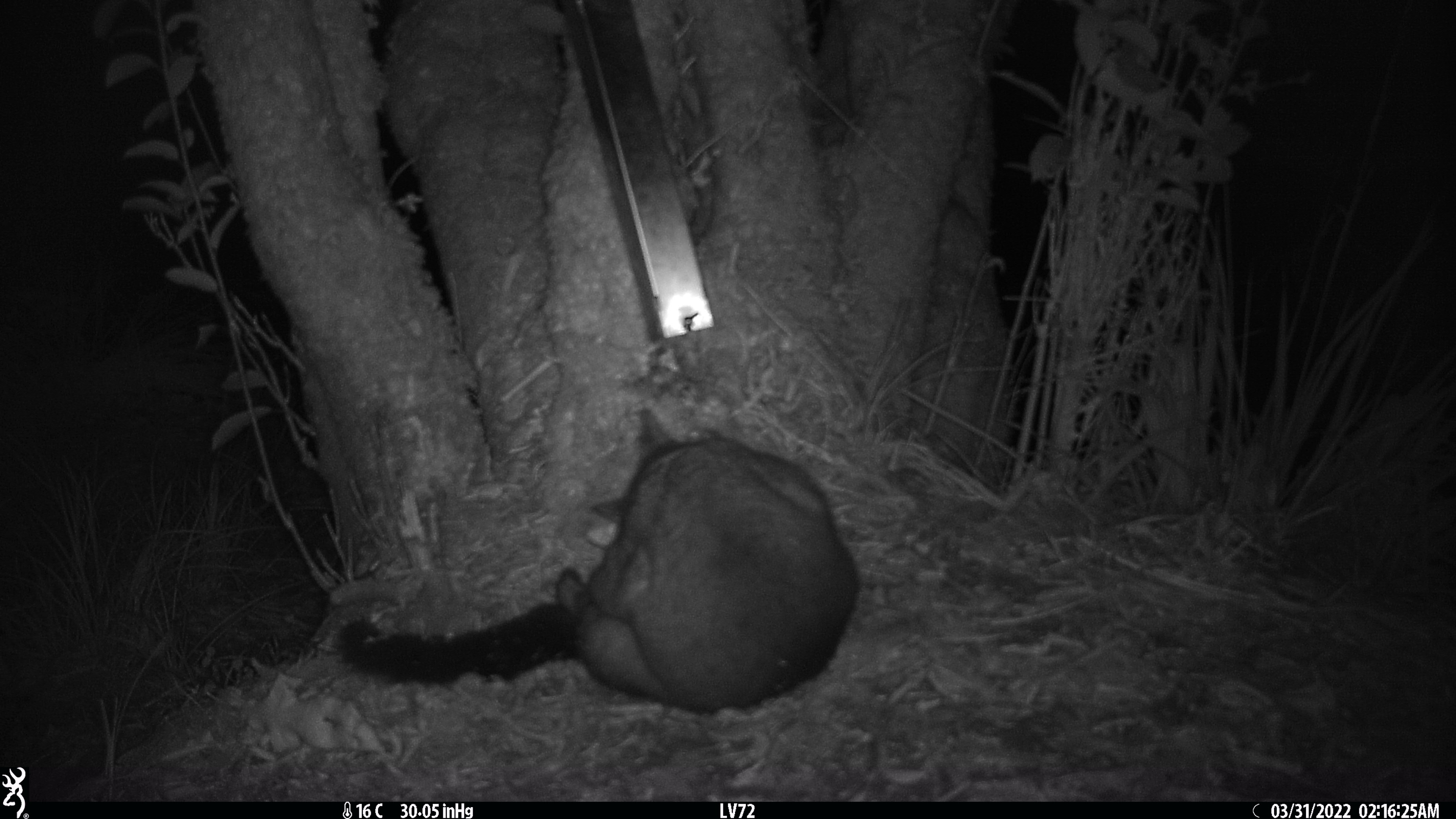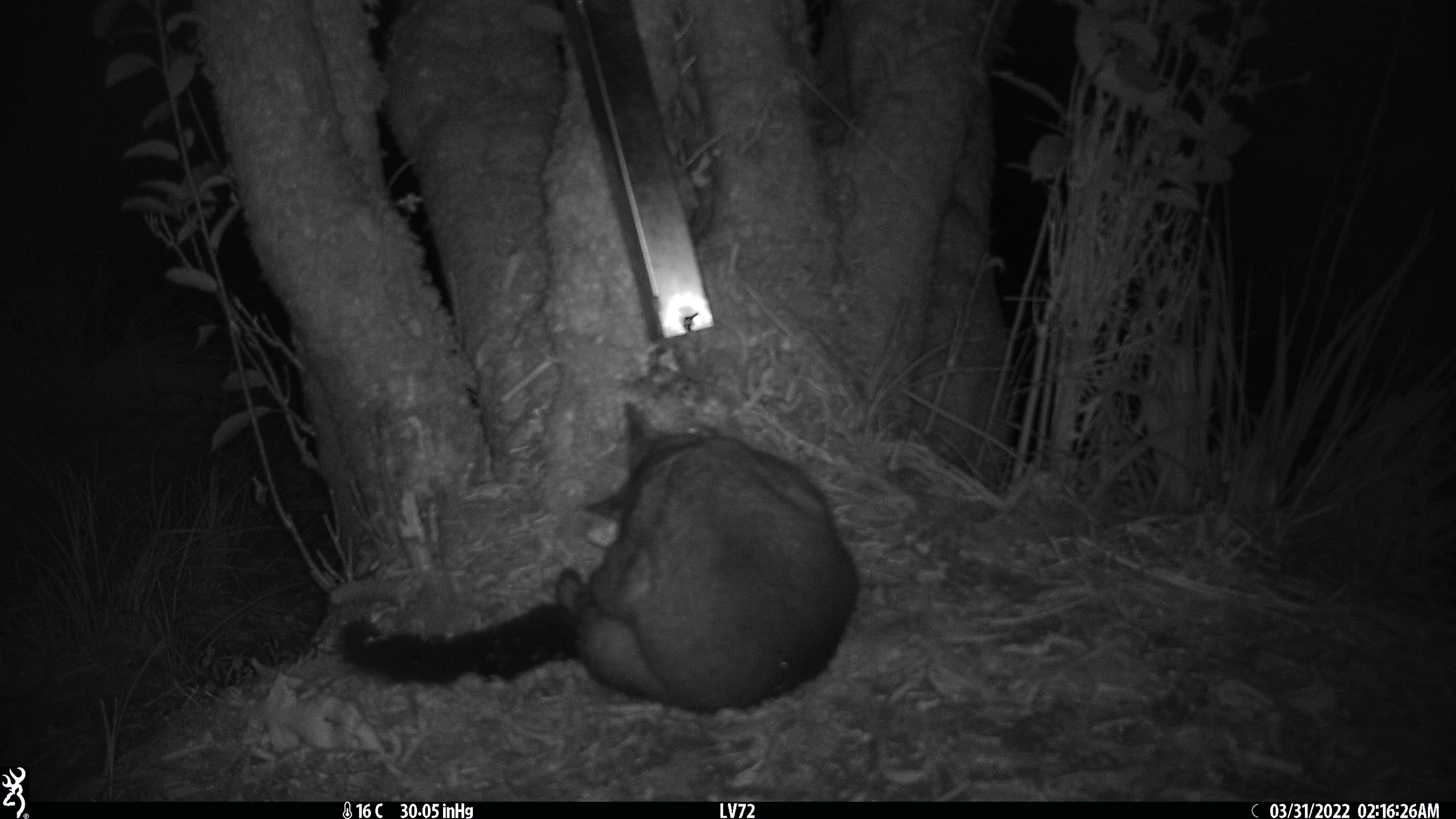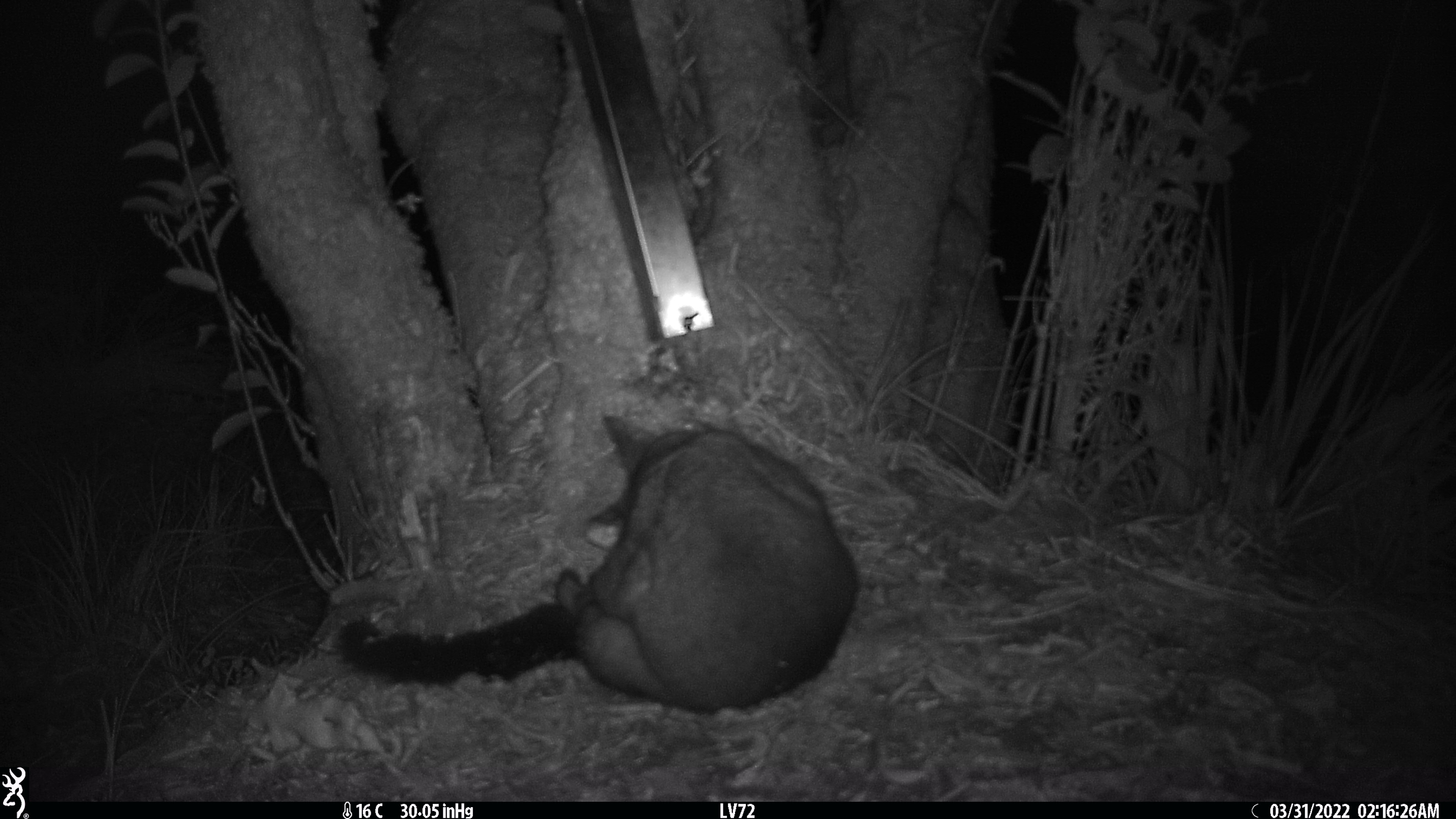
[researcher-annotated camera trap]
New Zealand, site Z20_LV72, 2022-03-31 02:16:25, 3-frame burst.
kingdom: Animalia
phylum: Chordata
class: Mammalia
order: Diprotodontia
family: Phalangeridae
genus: Trichosurus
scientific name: Trichosurus vulpecula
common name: common brushtail possum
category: possum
Possum (common brushtail possum) (Trichosurus vulpecula).